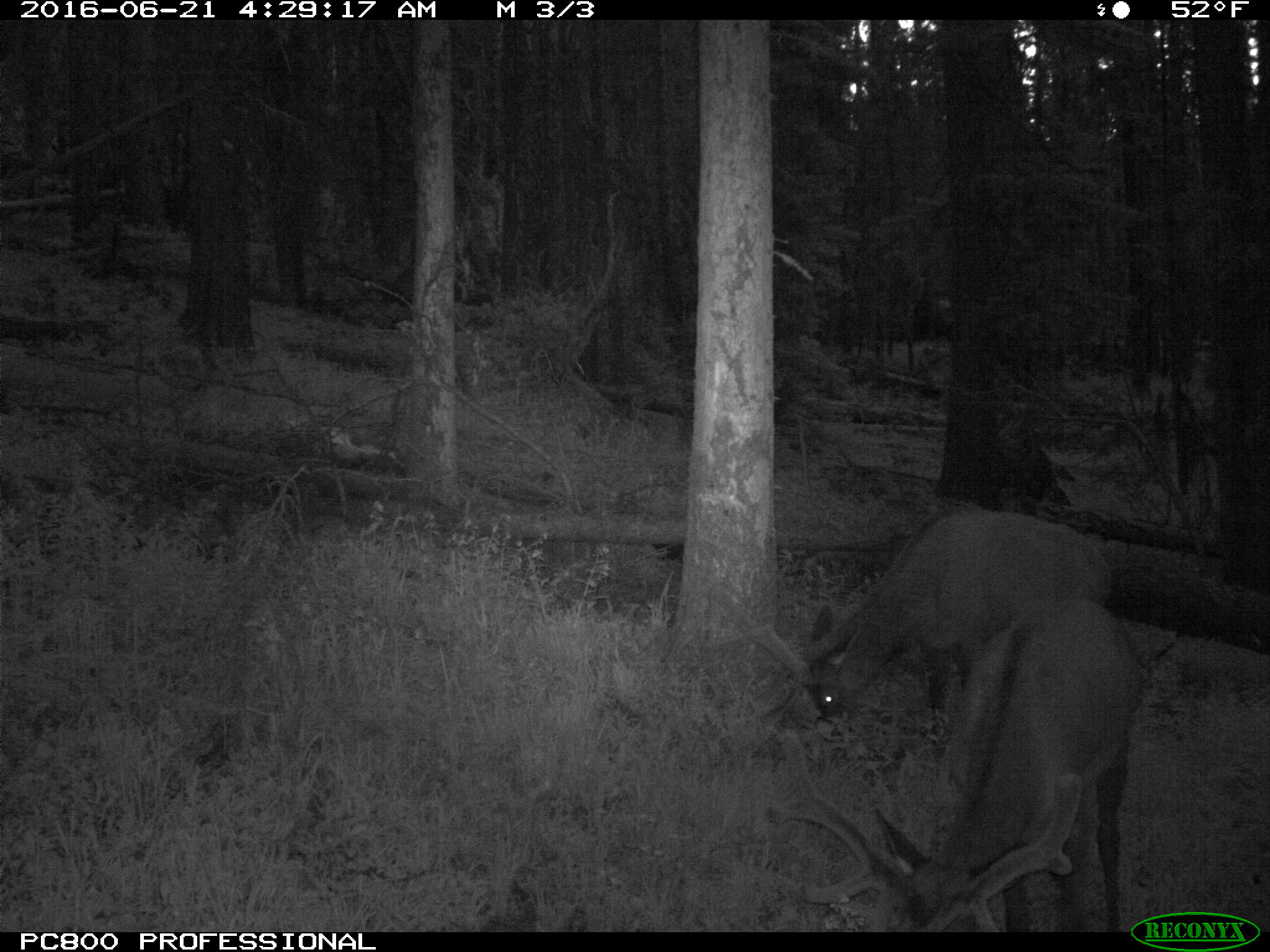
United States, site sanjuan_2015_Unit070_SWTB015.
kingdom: Animalia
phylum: Chordata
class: Mammalia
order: Artiodactyla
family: Cervidae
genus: Cervus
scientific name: Cervus elaphus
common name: red deer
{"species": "Cervus elaphus (red deer)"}